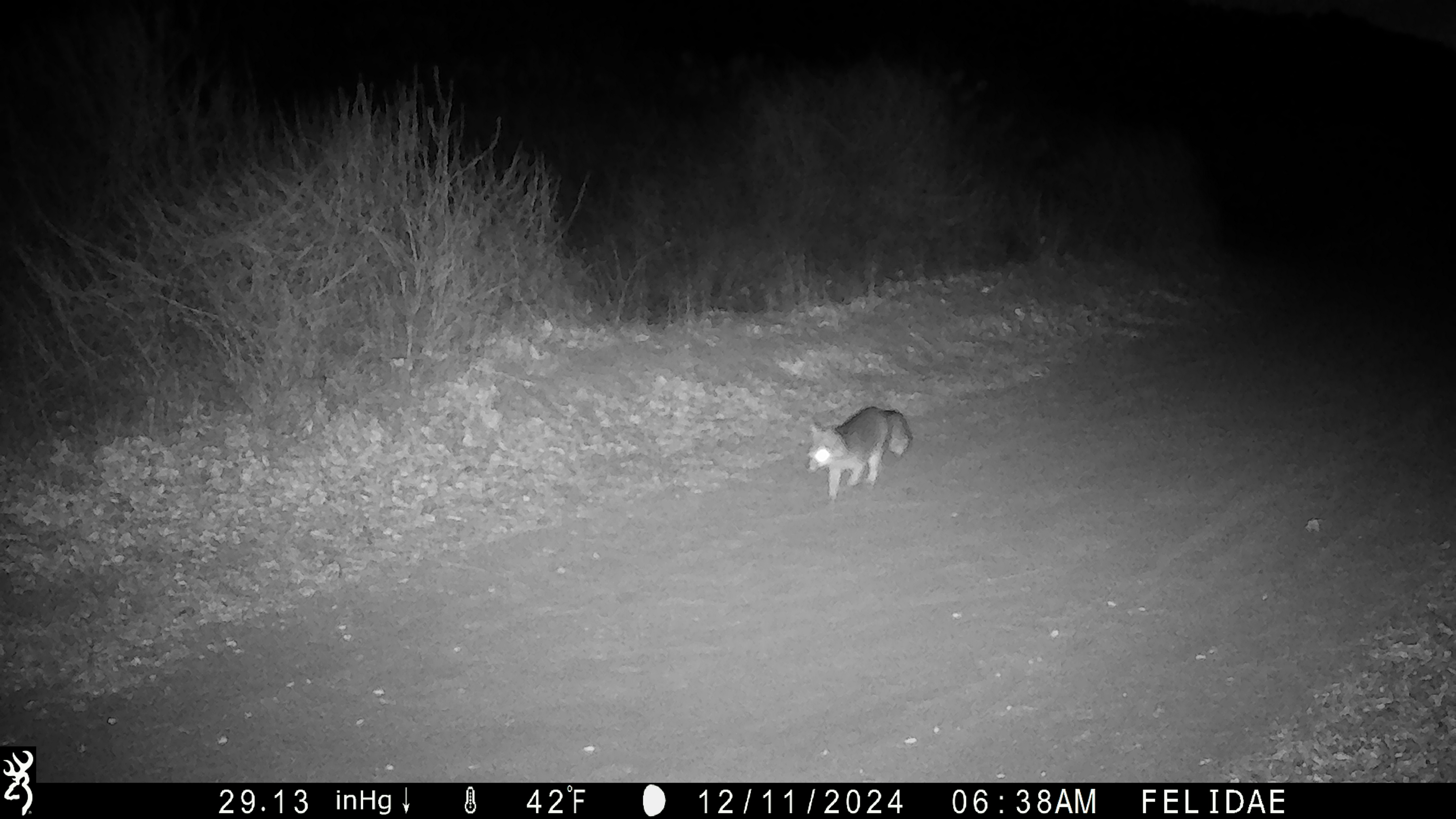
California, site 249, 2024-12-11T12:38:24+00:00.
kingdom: Animalia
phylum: Chordata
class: Mammalia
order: Carnivora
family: Canidae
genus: Urocyon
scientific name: Urocyon cinereoargenteus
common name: gray fox